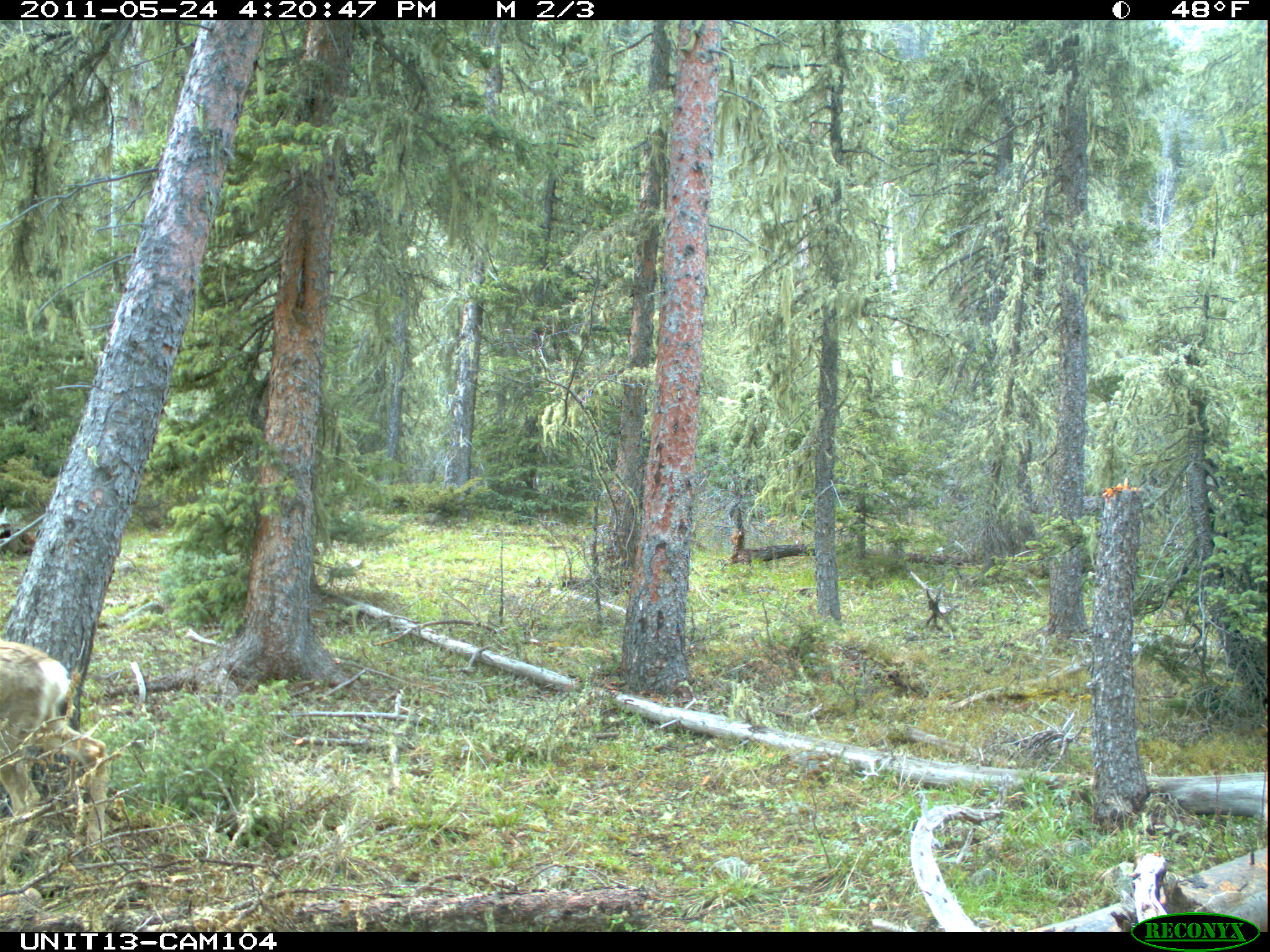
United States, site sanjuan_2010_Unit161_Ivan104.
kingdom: Animalia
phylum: Chordata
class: Mammalia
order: Artiodactyla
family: Cervidae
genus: Odocoileus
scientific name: Odocoileus hemionus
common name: mule deer